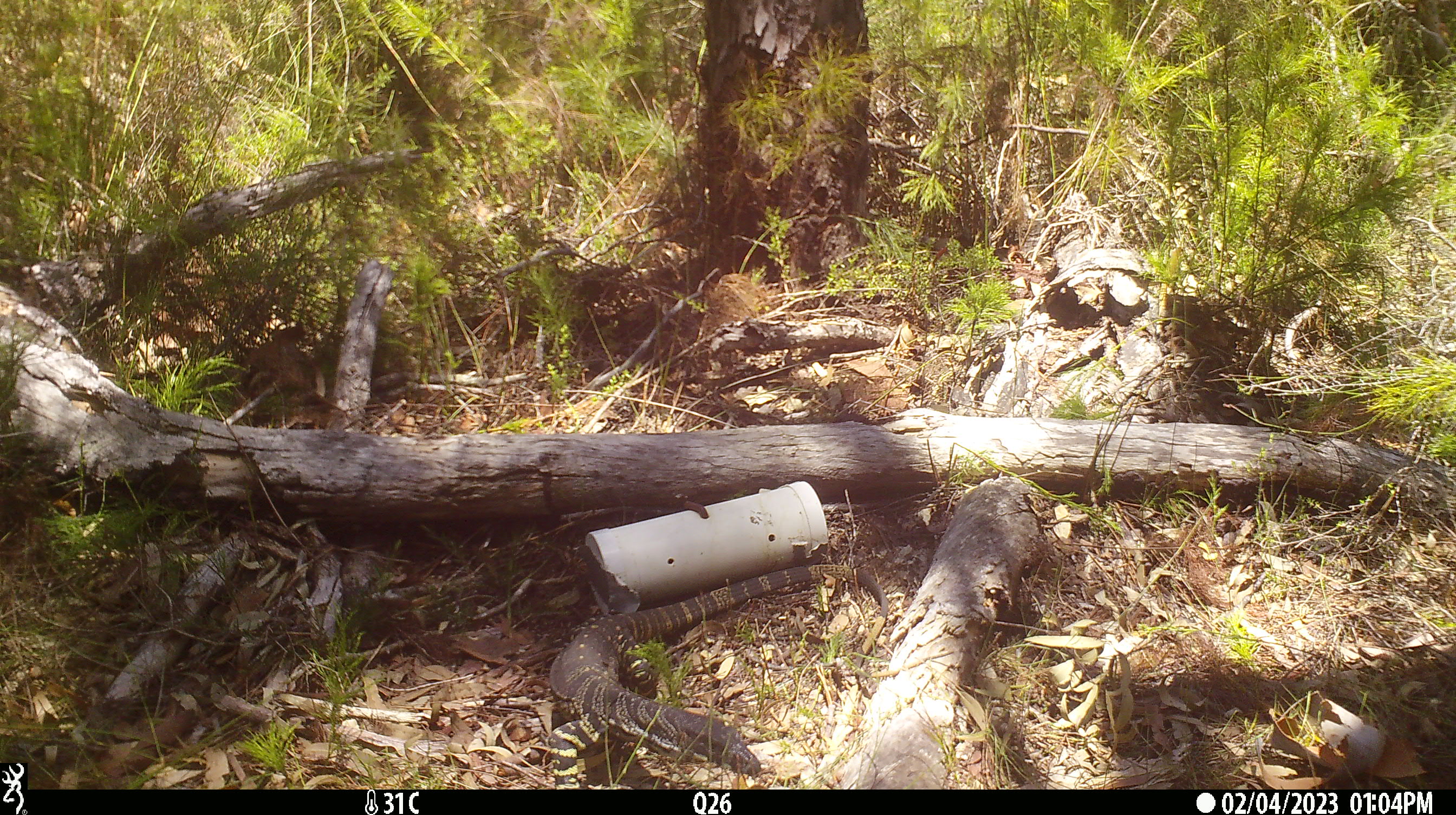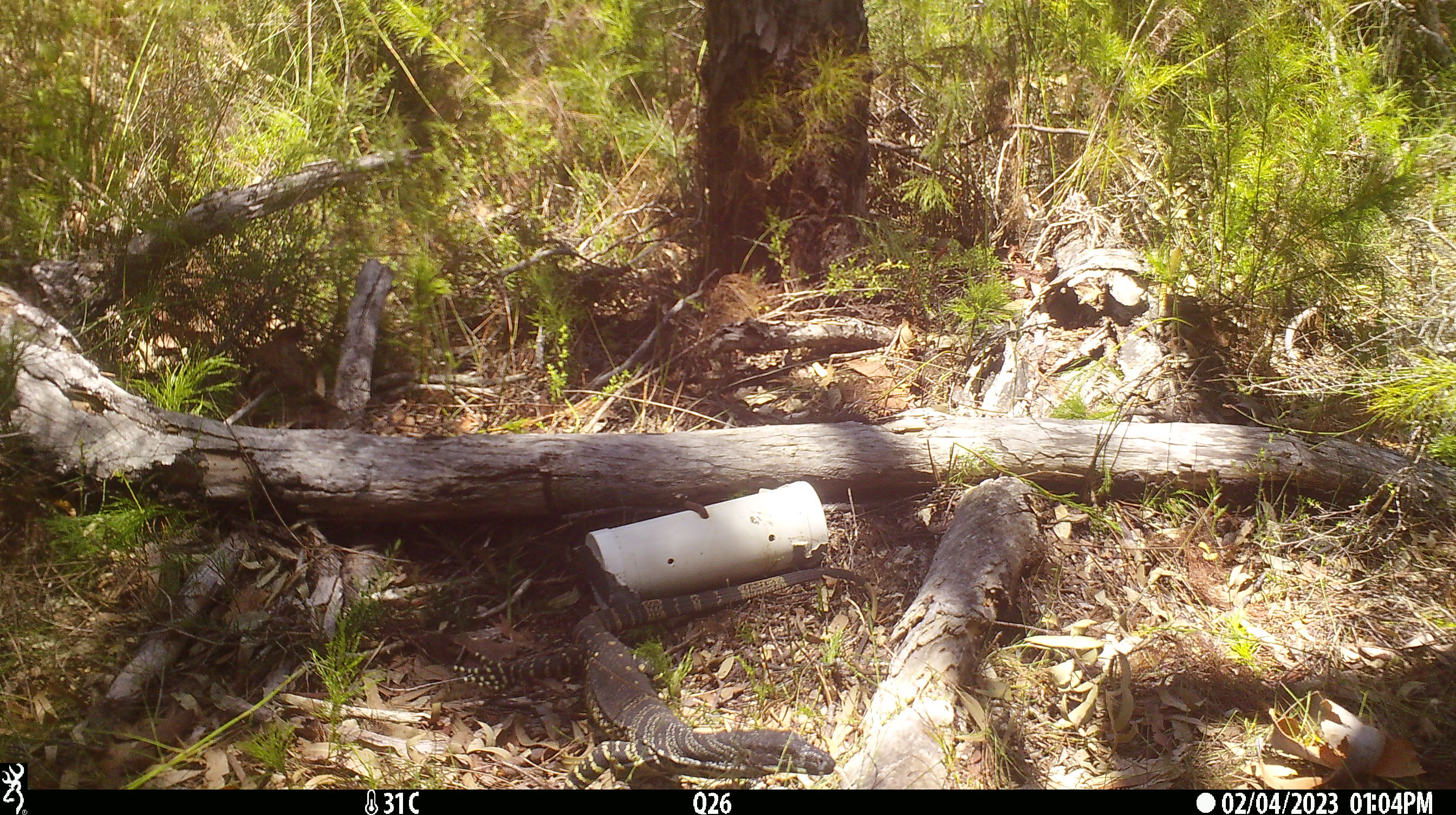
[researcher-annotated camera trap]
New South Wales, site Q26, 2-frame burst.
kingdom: Animalia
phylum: Chordata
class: Reptilia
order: Squamata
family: Varanidae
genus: Varanus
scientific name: Varanus varius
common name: lace monitor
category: goanna